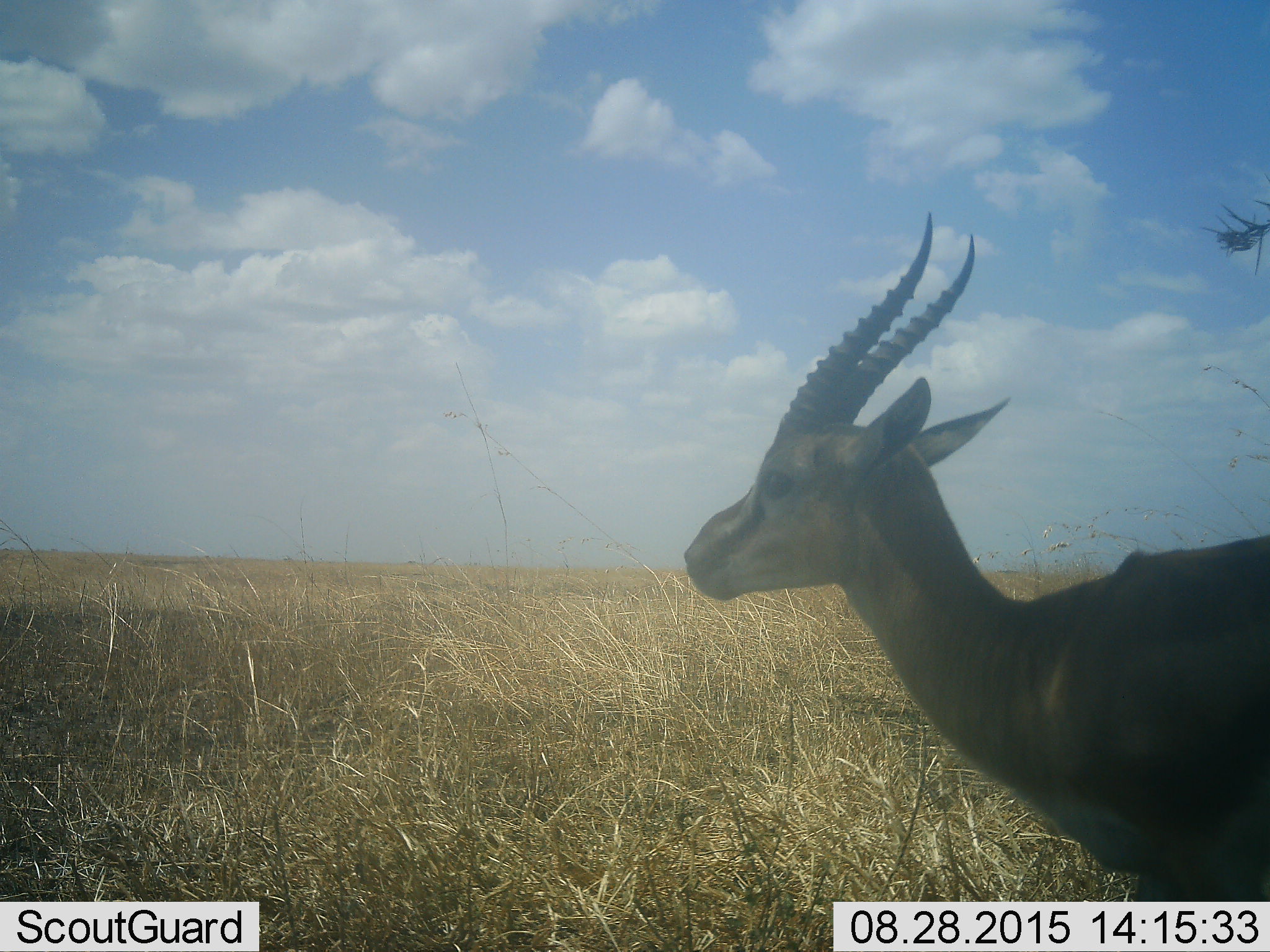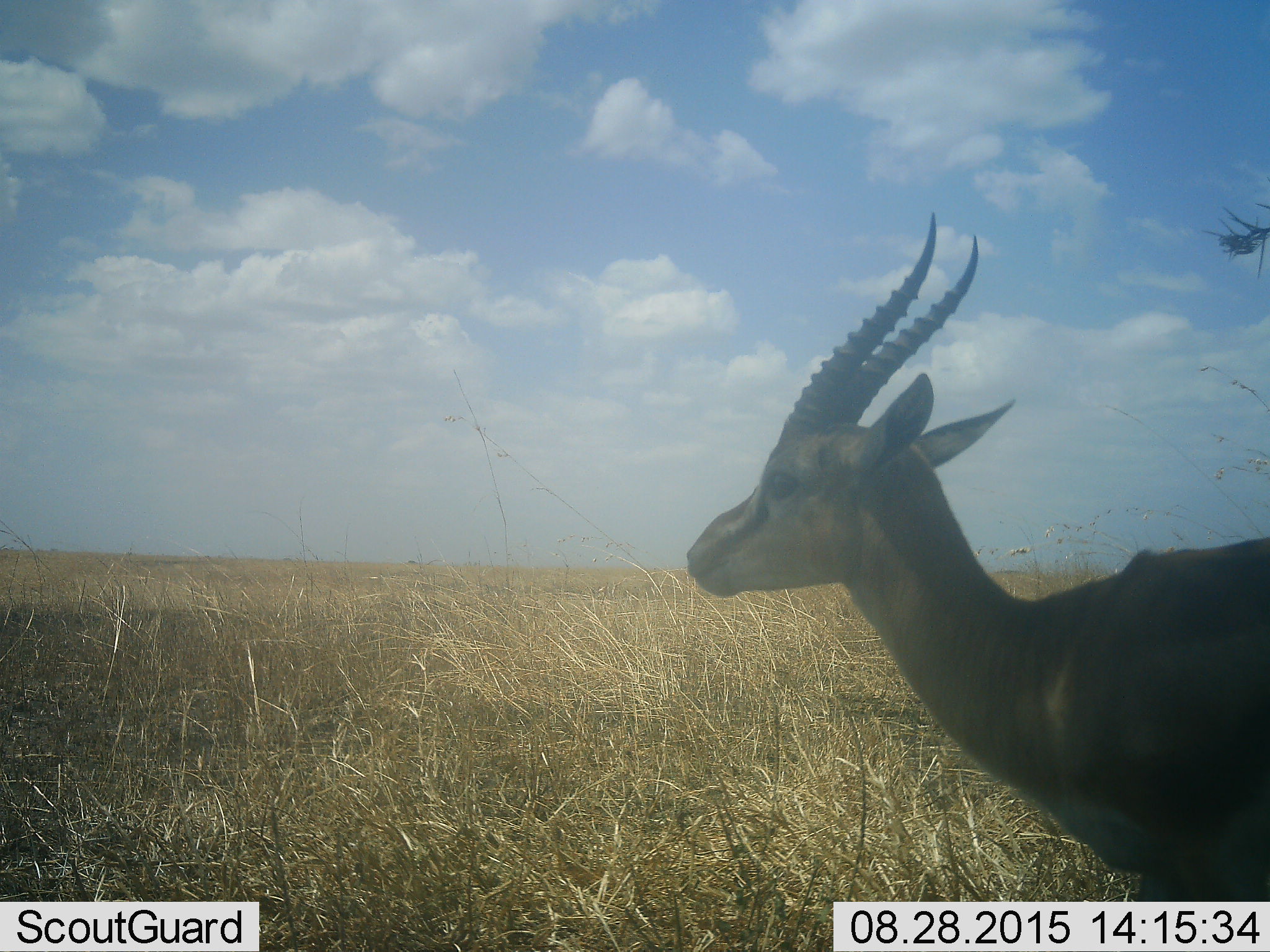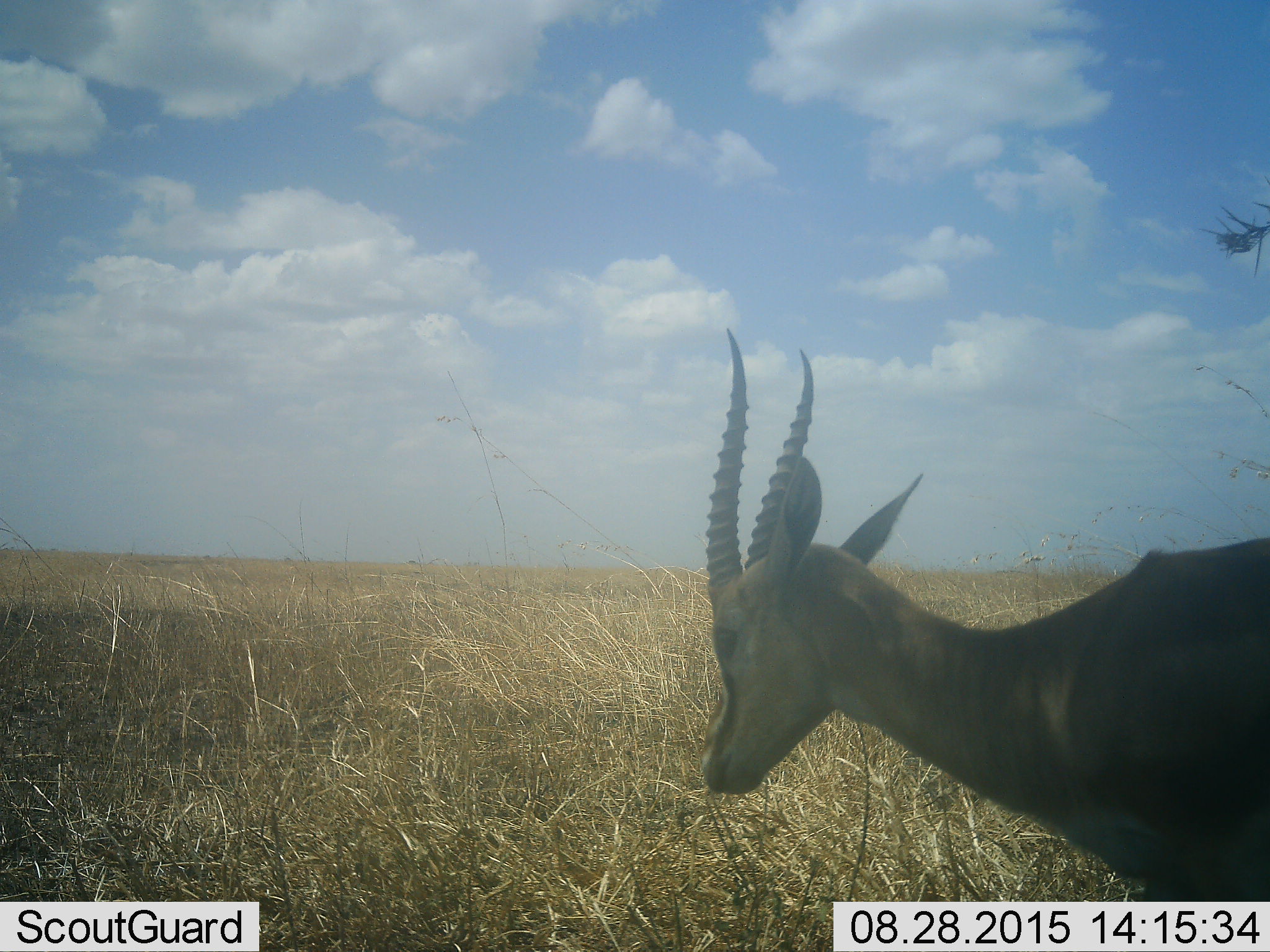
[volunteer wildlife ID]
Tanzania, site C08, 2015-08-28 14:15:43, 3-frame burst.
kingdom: Animalia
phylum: Chordata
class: Mammalia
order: Artiodactyla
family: Bovidae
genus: Eudorcas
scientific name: Eudorcas thomsonii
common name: thomson's gazelle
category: gazellethomsons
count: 1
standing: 83%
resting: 0%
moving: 8%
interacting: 0%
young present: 0%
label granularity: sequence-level